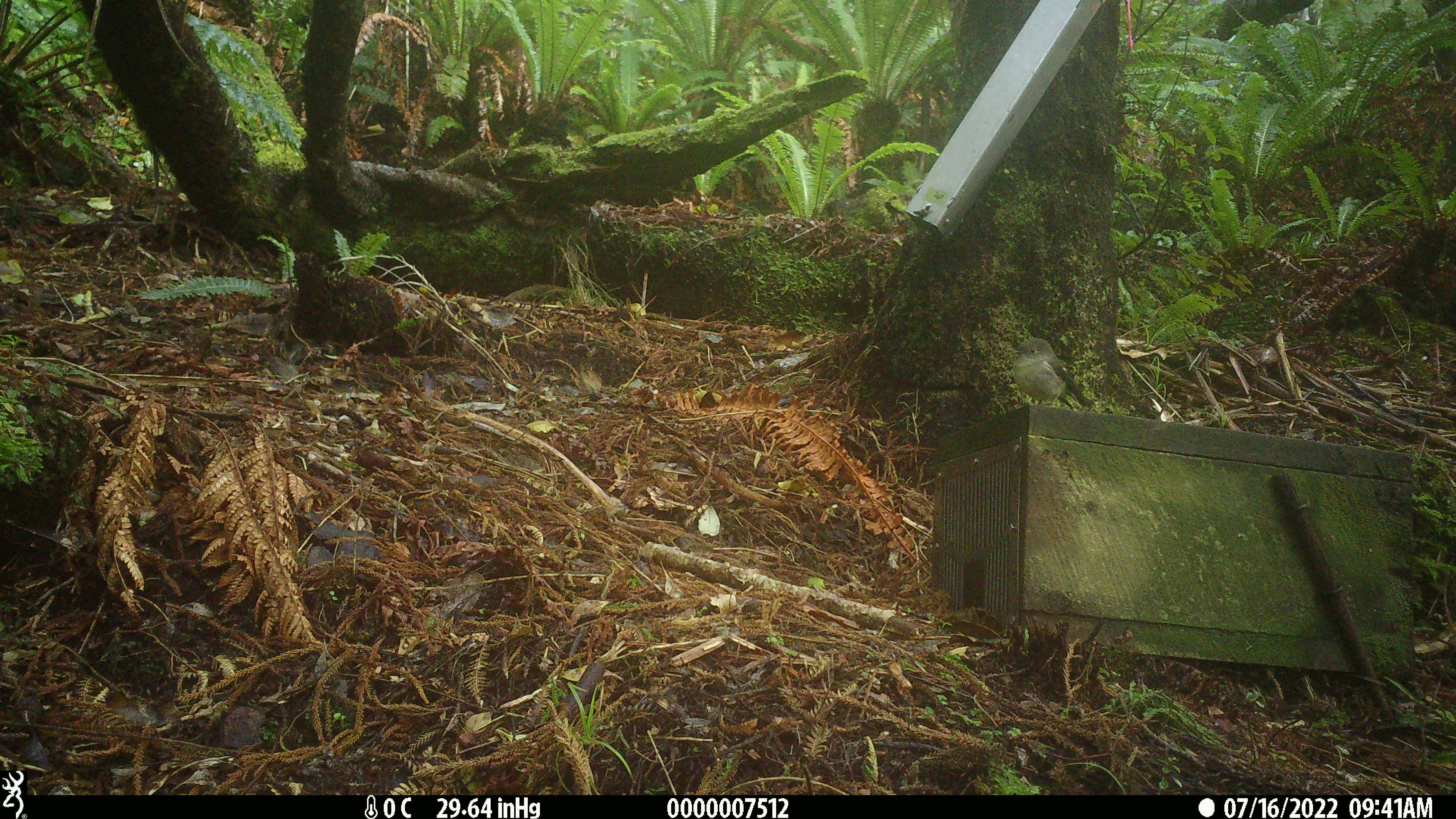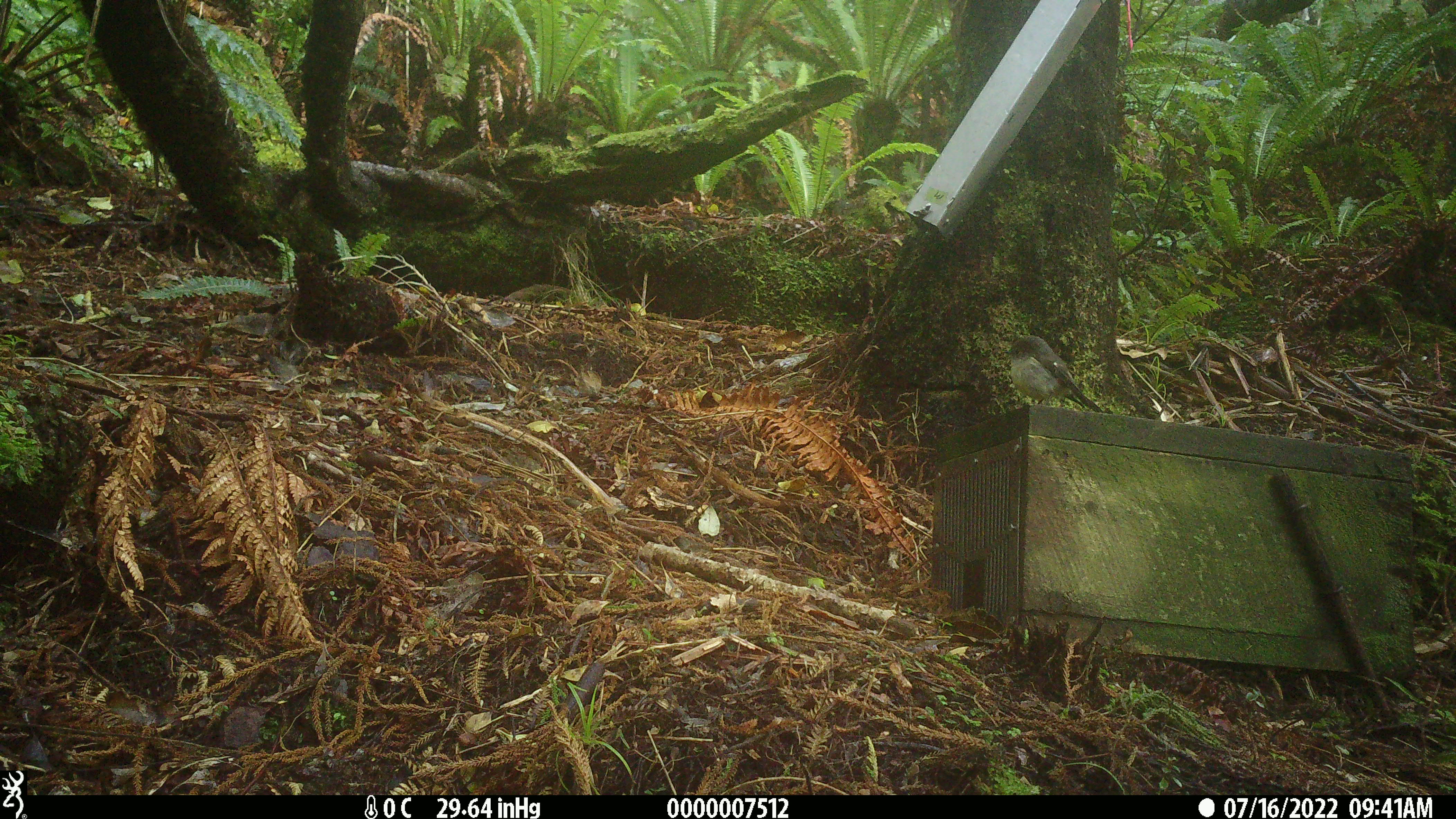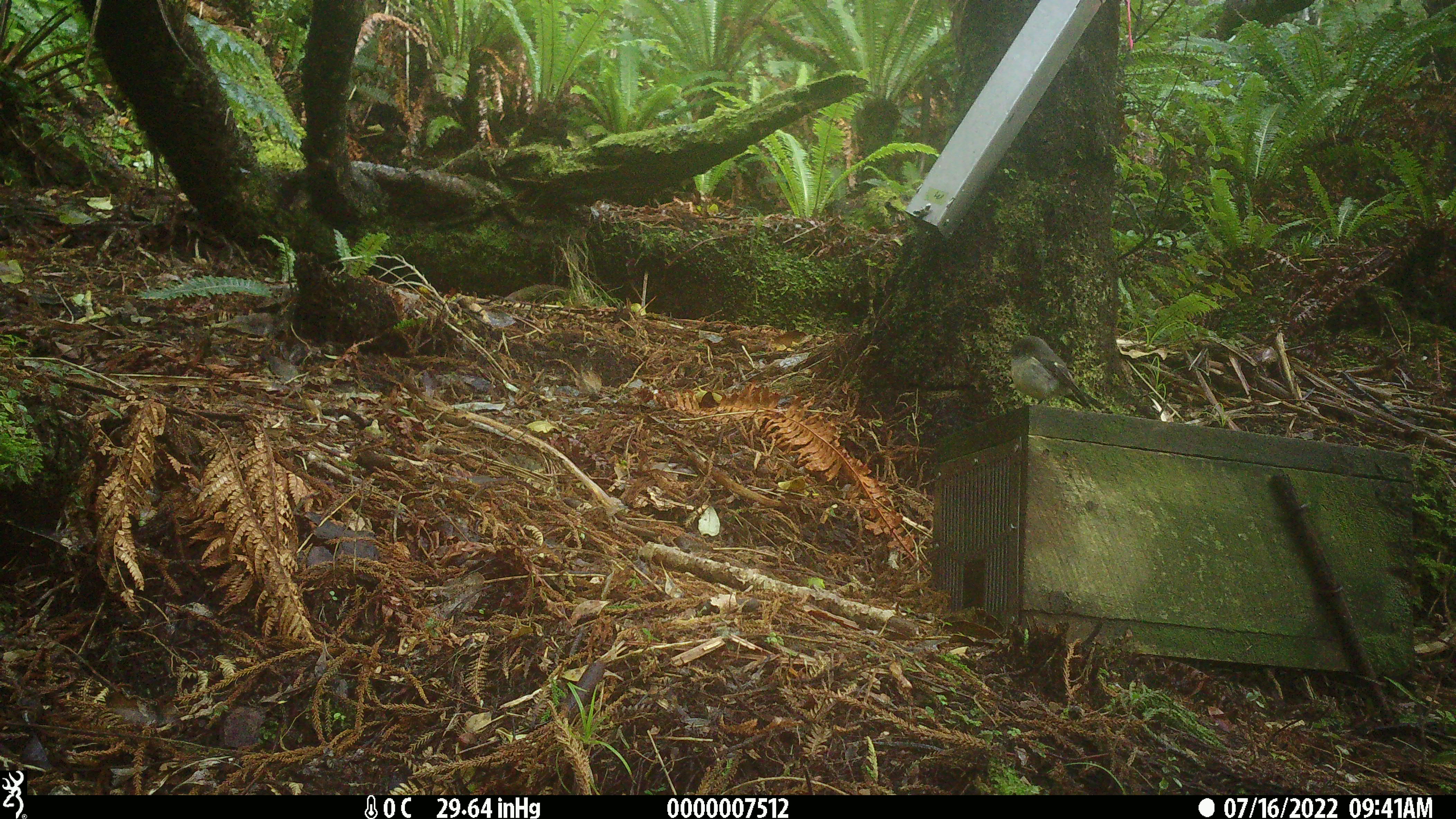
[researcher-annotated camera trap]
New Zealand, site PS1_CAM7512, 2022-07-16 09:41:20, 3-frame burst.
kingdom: Animalia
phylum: Chordata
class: Aves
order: Passeriformes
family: Petroicidae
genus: Petroica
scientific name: Petroica macrocephala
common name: tomtit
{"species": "tomtit (Petroica macrocephala)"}